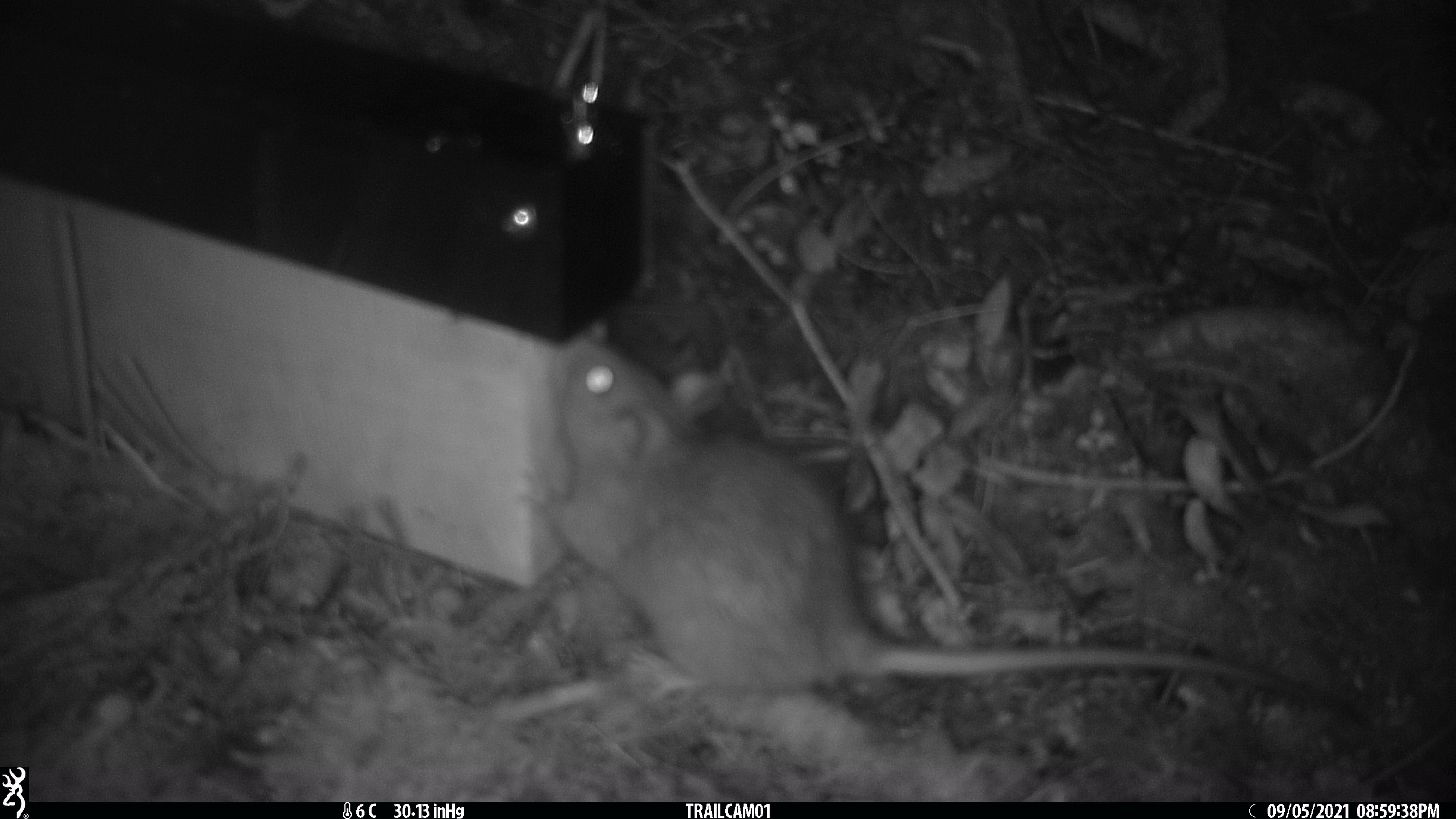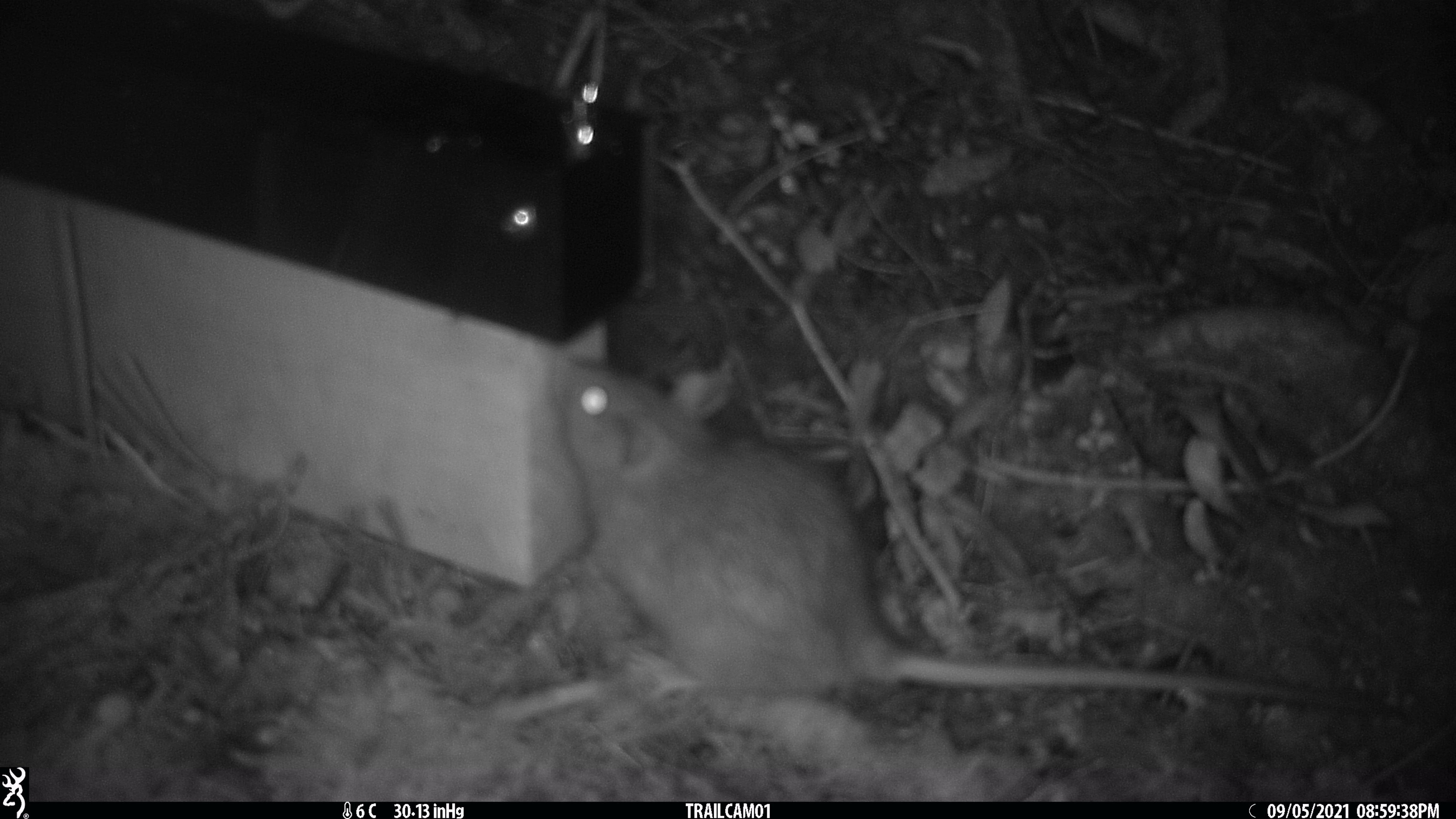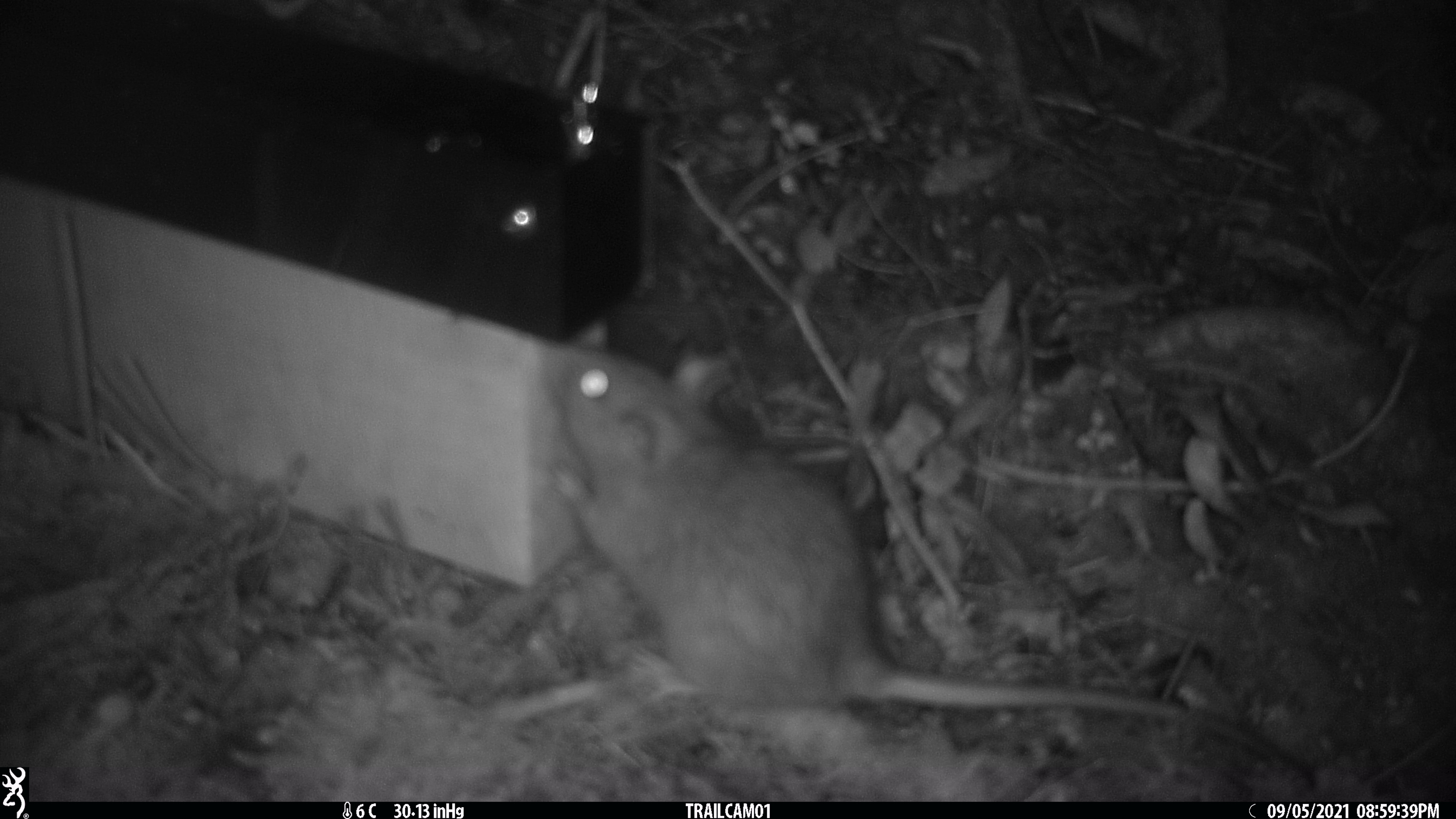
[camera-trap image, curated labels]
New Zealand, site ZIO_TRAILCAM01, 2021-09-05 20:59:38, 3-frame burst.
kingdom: Animalia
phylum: Chordata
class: Mammalia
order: Rodentia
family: Muridae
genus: Rattus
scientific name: Rattus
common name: rat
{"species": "rat (Rattus)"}